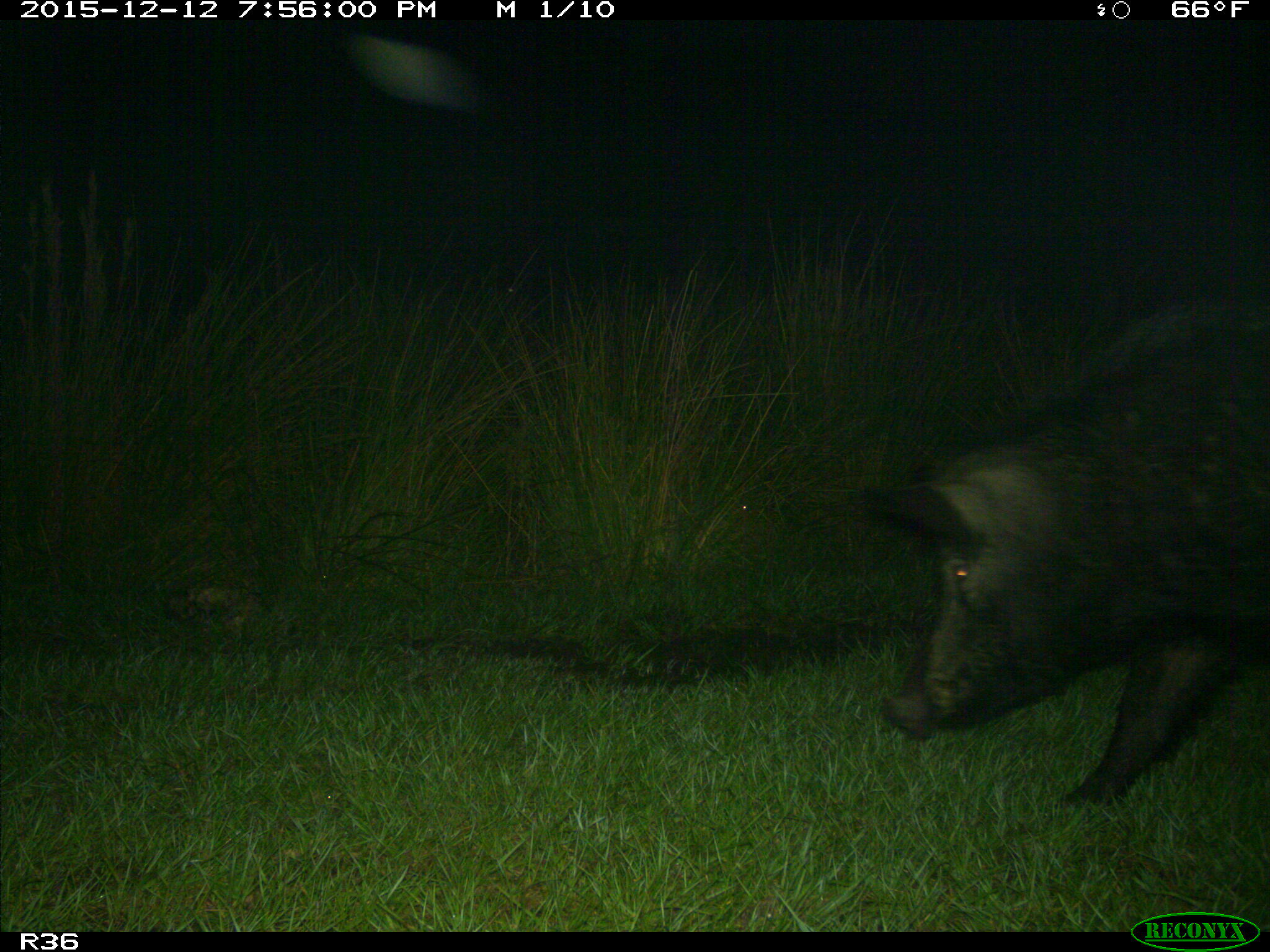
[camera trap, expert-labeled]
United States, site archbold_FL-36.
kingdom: Animalia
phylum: Chordata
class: Mammalia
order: Artiodactyla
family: Suidae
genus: Sus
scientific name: Sus scrofa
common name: wild boar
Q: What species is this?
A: Sus scrofa (wild boar).